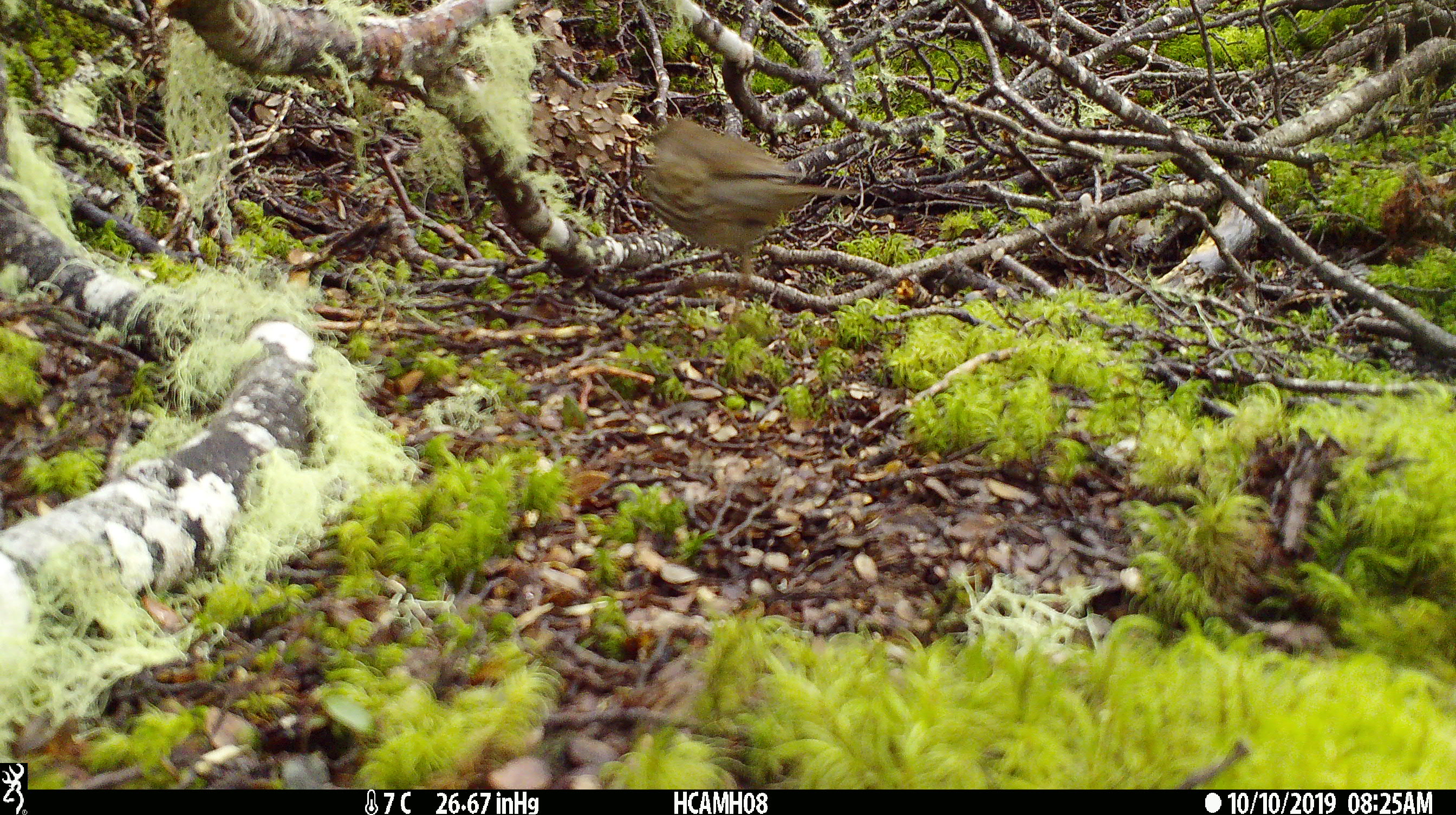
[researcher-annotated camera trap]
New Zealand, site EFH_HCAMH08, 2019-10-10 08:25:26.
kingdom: Animalia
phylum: Chordata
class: Aves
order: Passeriformes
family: Prunellidae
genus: Prunella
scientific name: Prunella modularis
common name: dunnock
Dunnock (Prunella modularis).